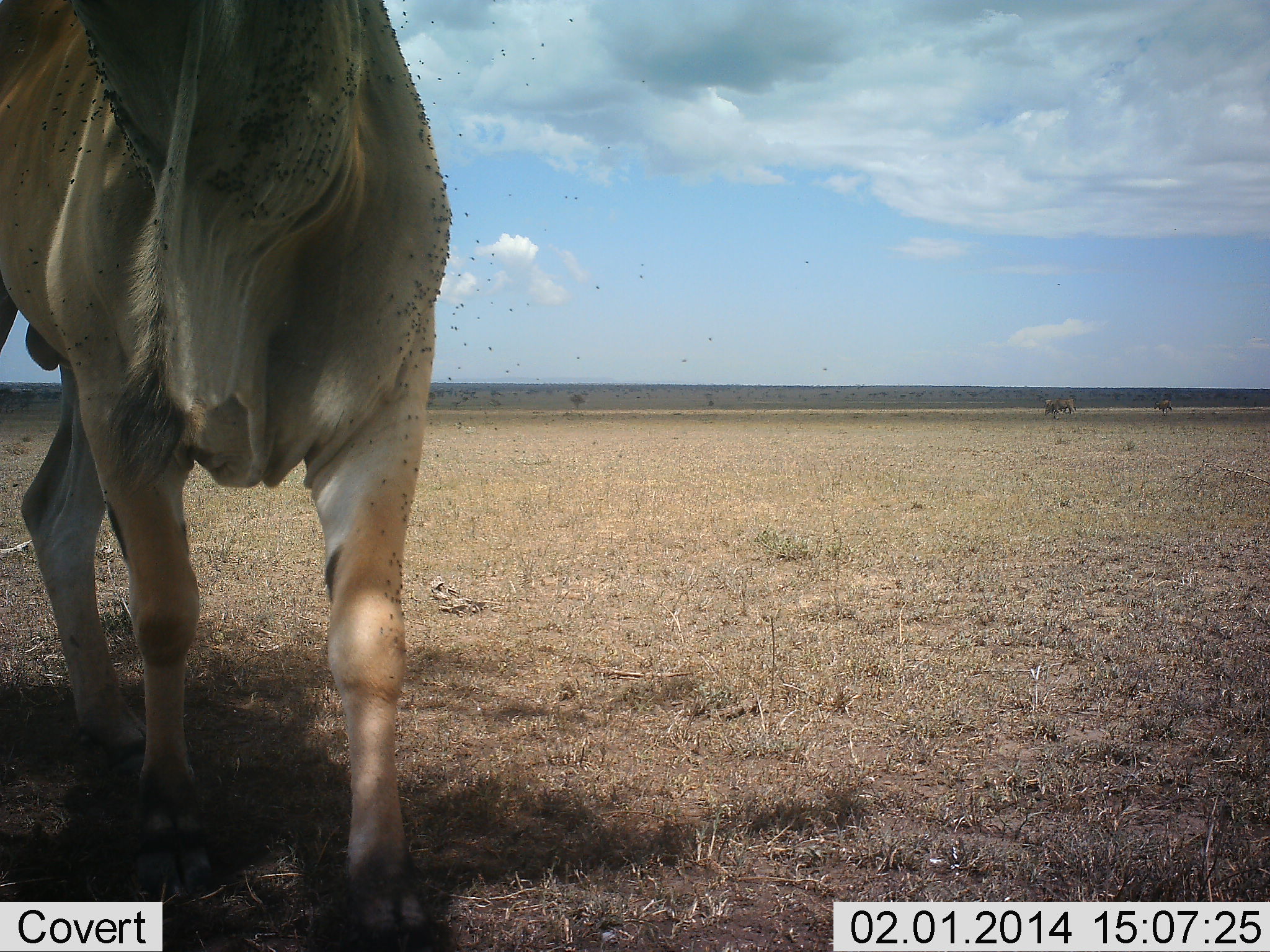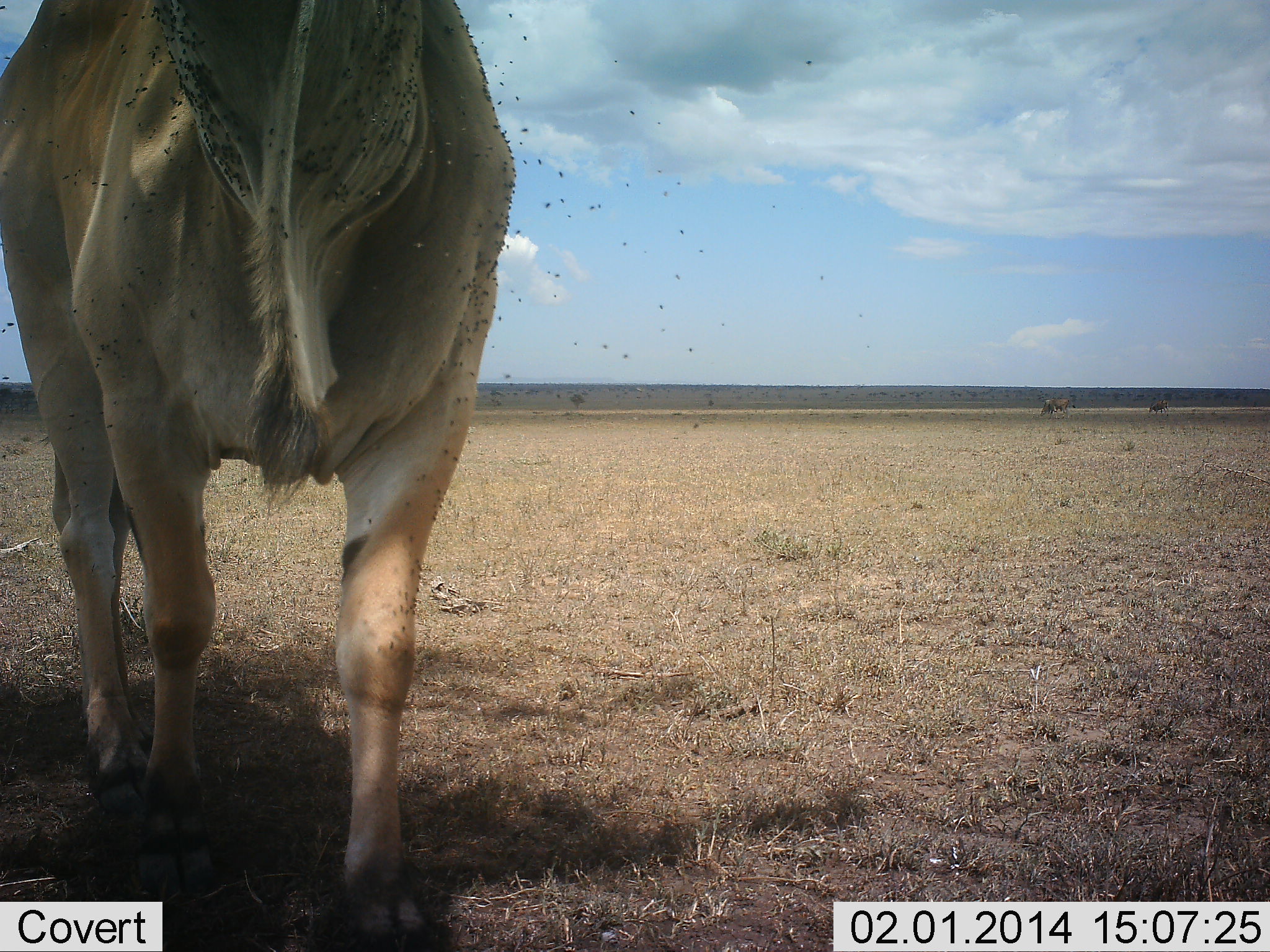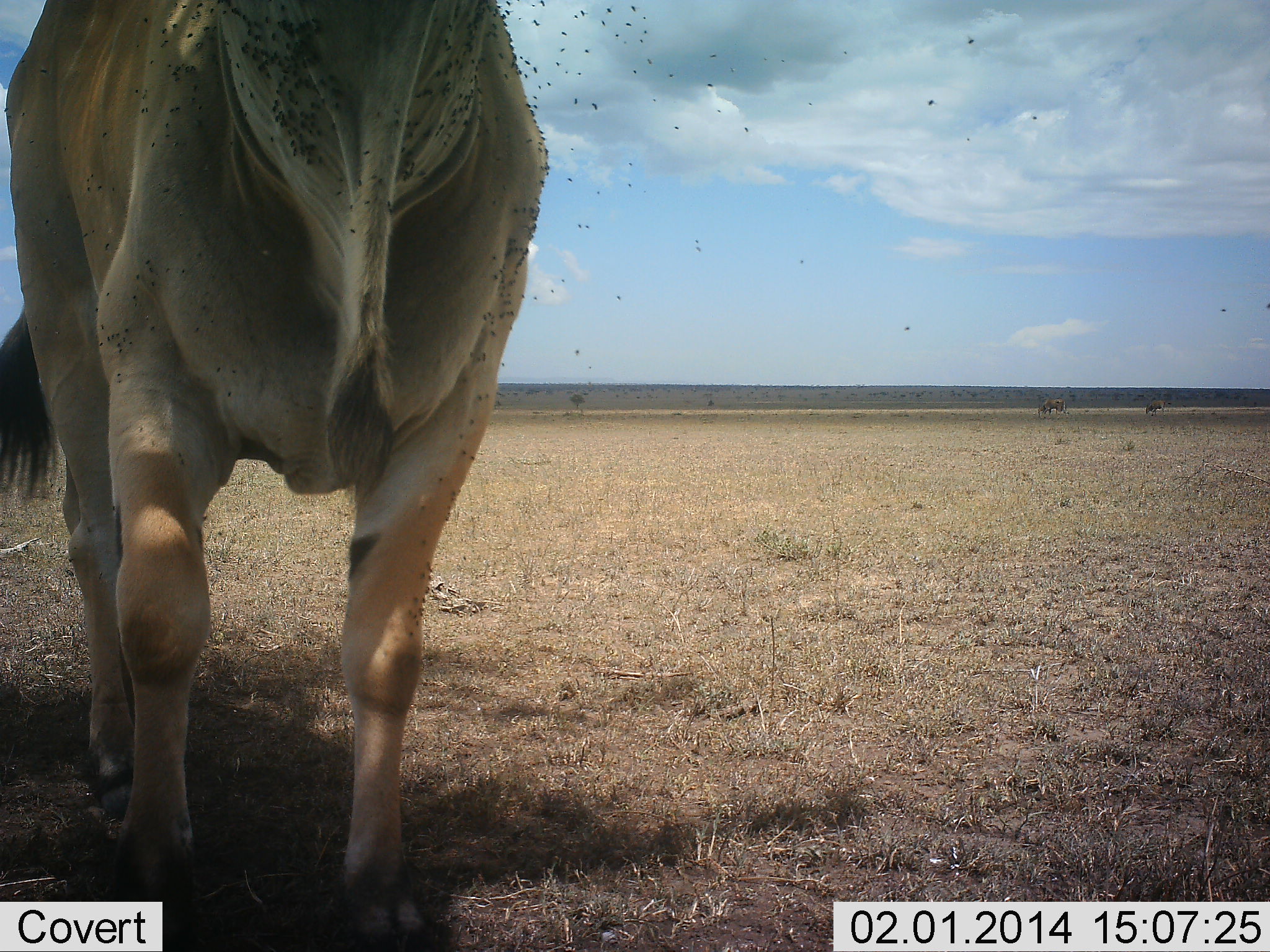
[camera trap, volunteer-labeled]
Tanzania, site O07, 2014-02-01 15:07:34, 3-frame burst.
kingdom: Animalia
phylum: Chordata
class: Mammalia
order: Artiodactyla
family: Bovidae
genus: Tragelaphus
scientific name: Tragelaphus oryx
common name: eland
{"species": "eland (Tragelaphus oryx)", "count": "1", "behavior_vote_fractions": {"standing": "61%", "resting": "0%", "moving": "61%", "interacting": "0%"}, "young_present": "6%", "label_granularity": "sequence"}